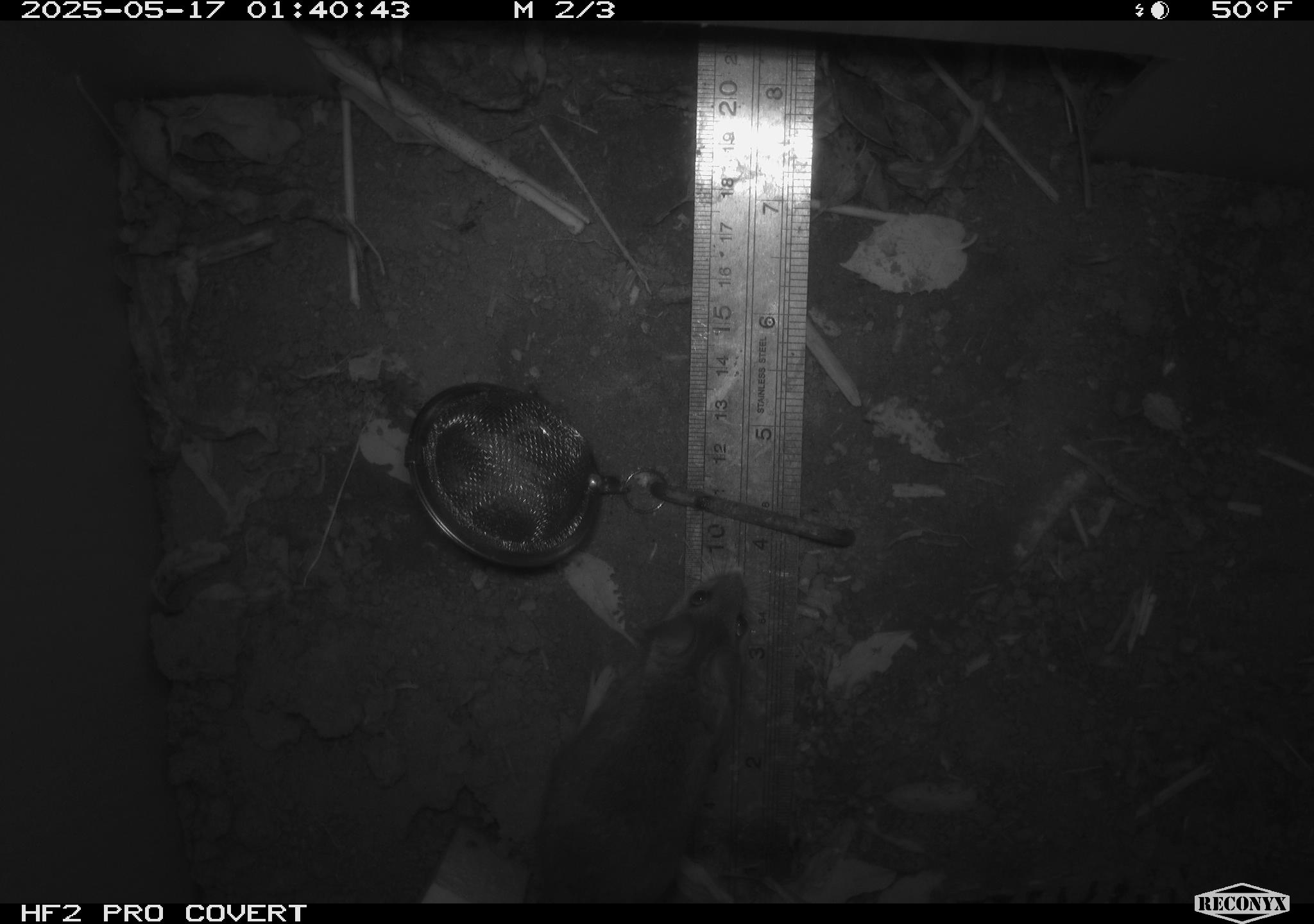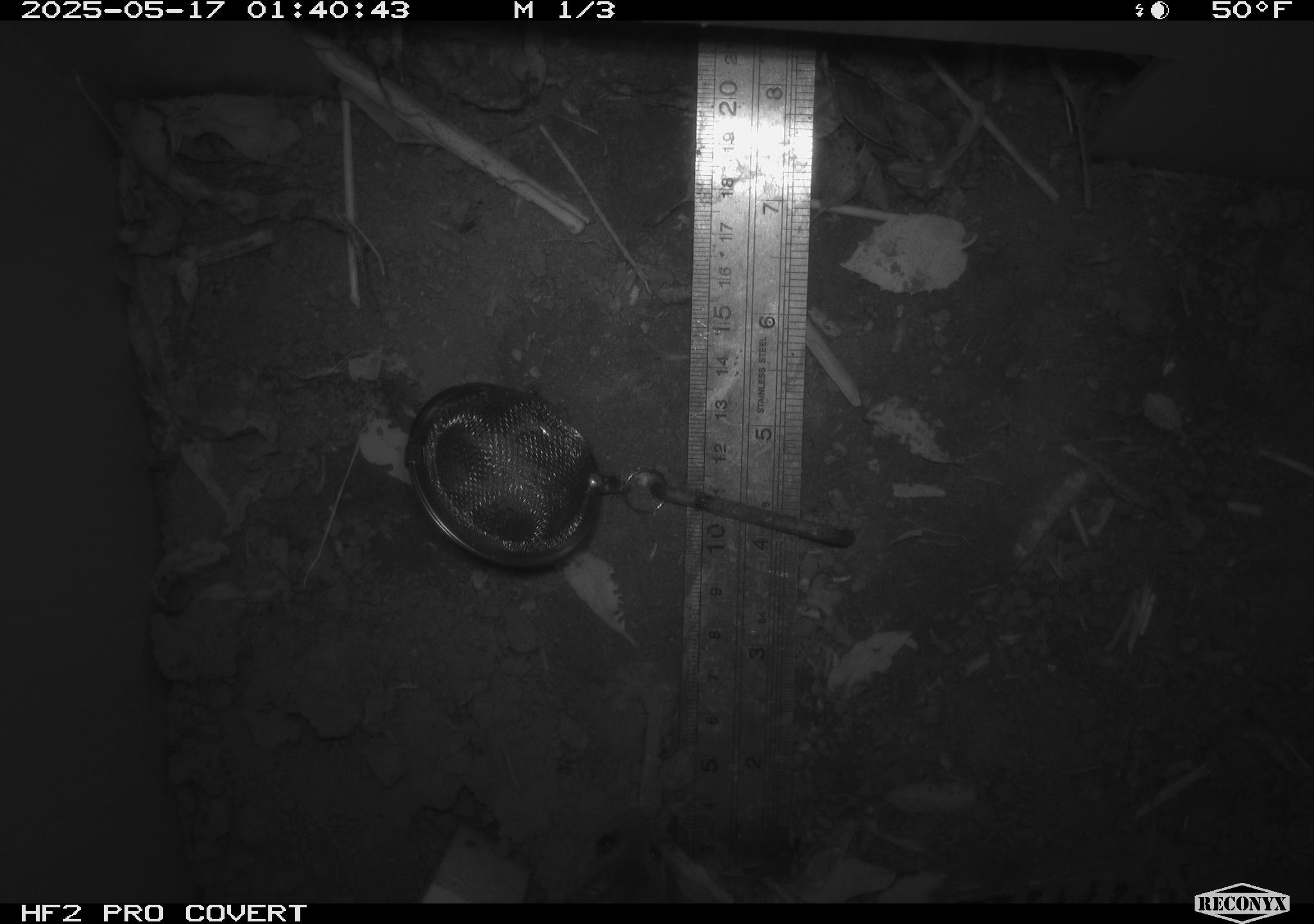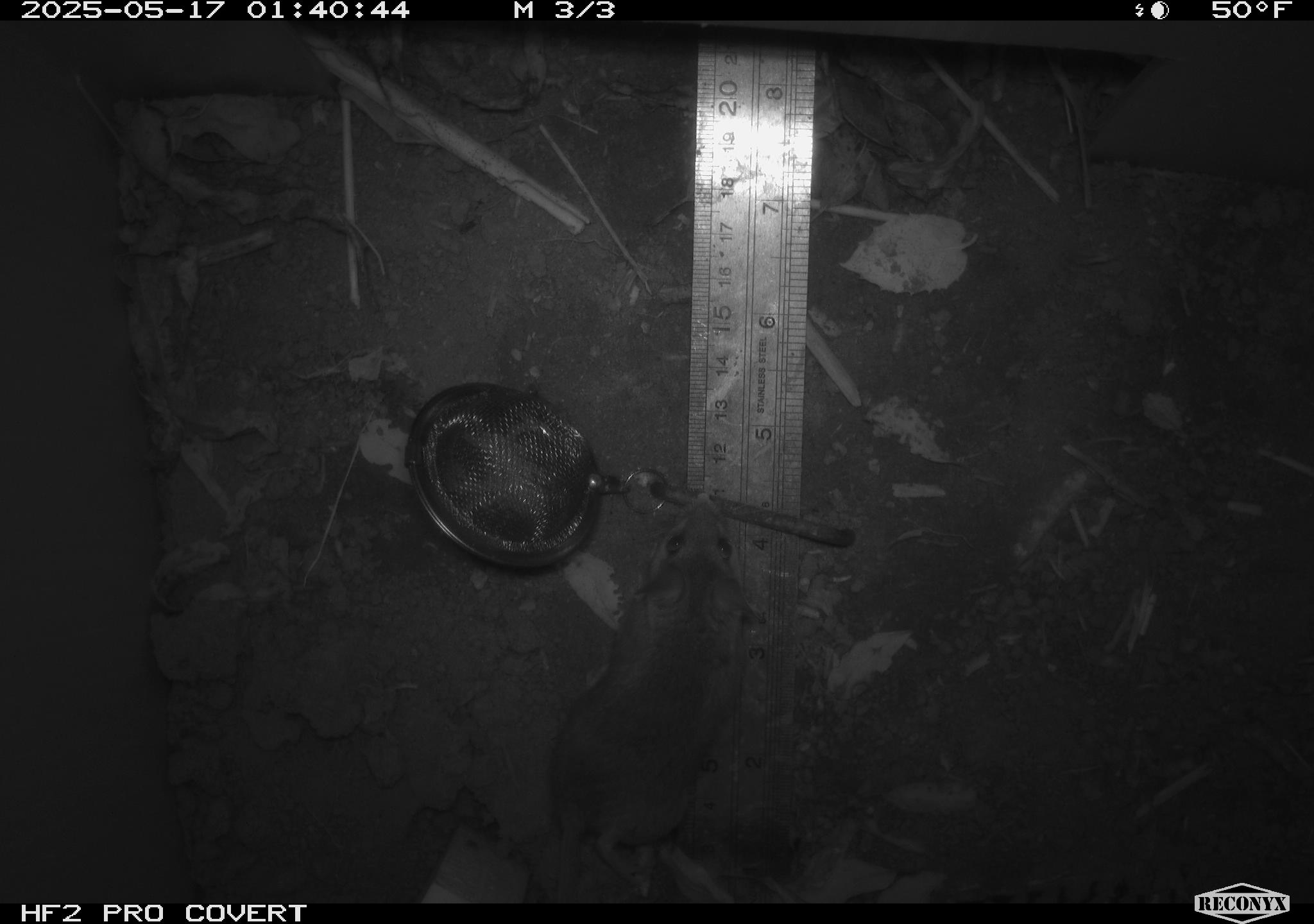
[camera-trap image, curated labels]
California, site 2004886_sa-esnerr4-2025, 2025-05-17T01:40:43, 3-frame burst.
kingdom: Animalia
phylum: Chordata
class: Mammalia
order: Rodentia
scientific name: Rodentia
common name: rodent